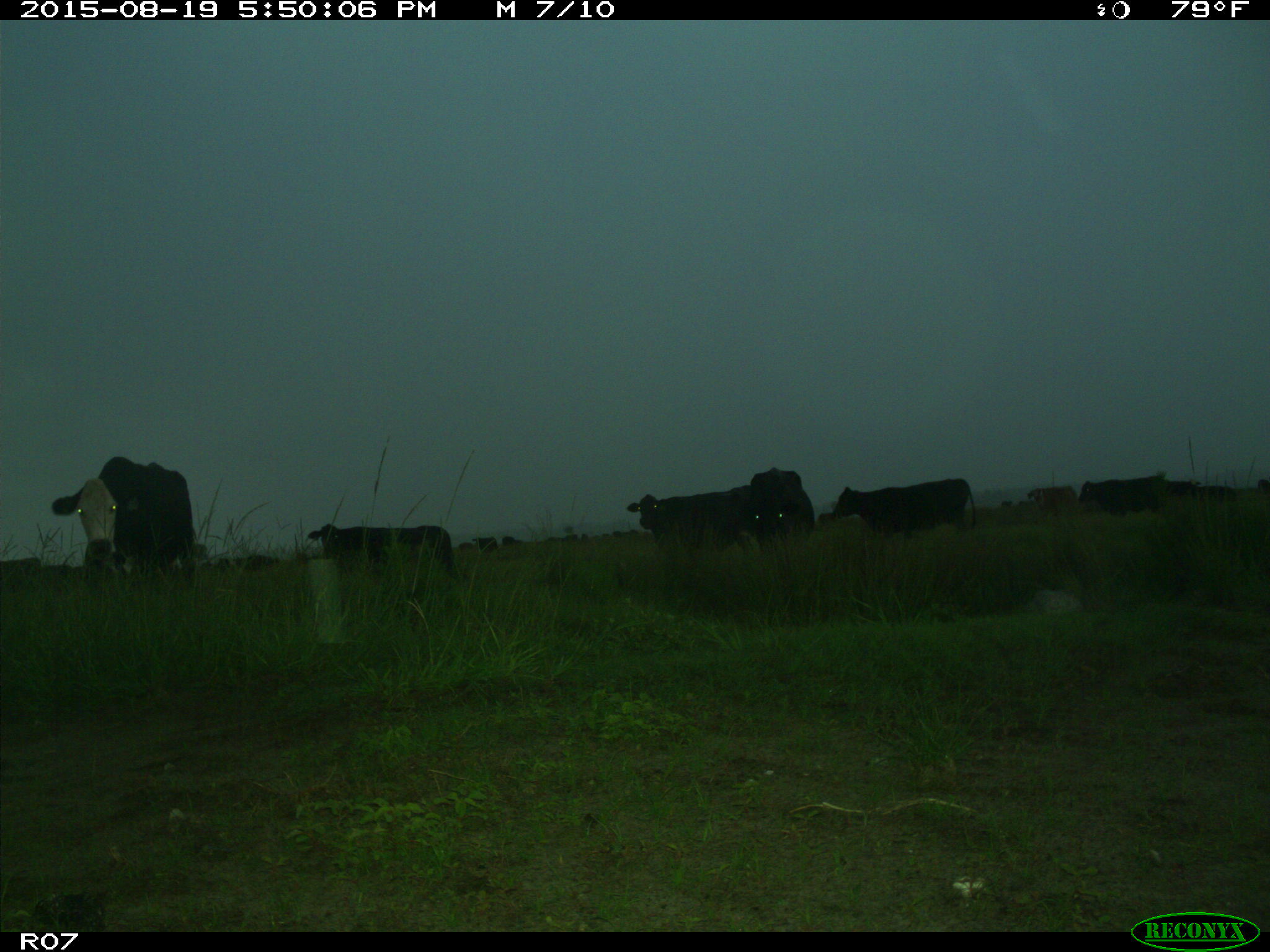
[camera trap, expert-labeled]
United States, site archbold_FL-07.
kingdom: Animalia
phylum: Chordata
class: Mammalia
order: Artiodactyla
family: Bovidae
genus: Bos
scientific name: Bos taurus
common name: domestic cow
Bos taurus (domestic cow).